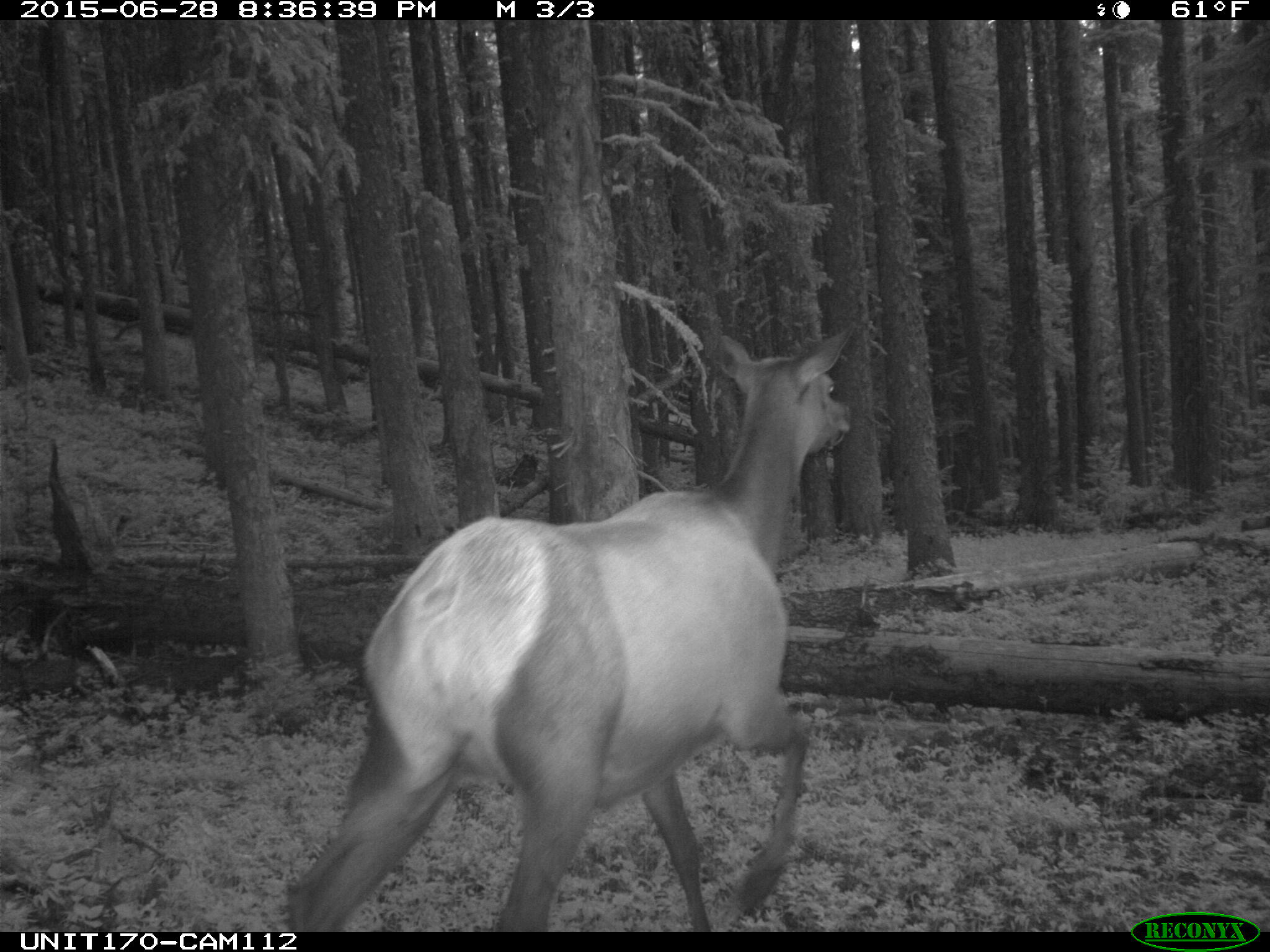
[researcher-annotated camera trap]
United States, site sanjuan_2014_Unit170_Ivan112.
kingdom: Animalia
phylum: Chordata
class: Mammalia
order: Artiodactyla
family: Cervidae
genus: Cervus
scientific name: Cervus elaphus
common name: red deer